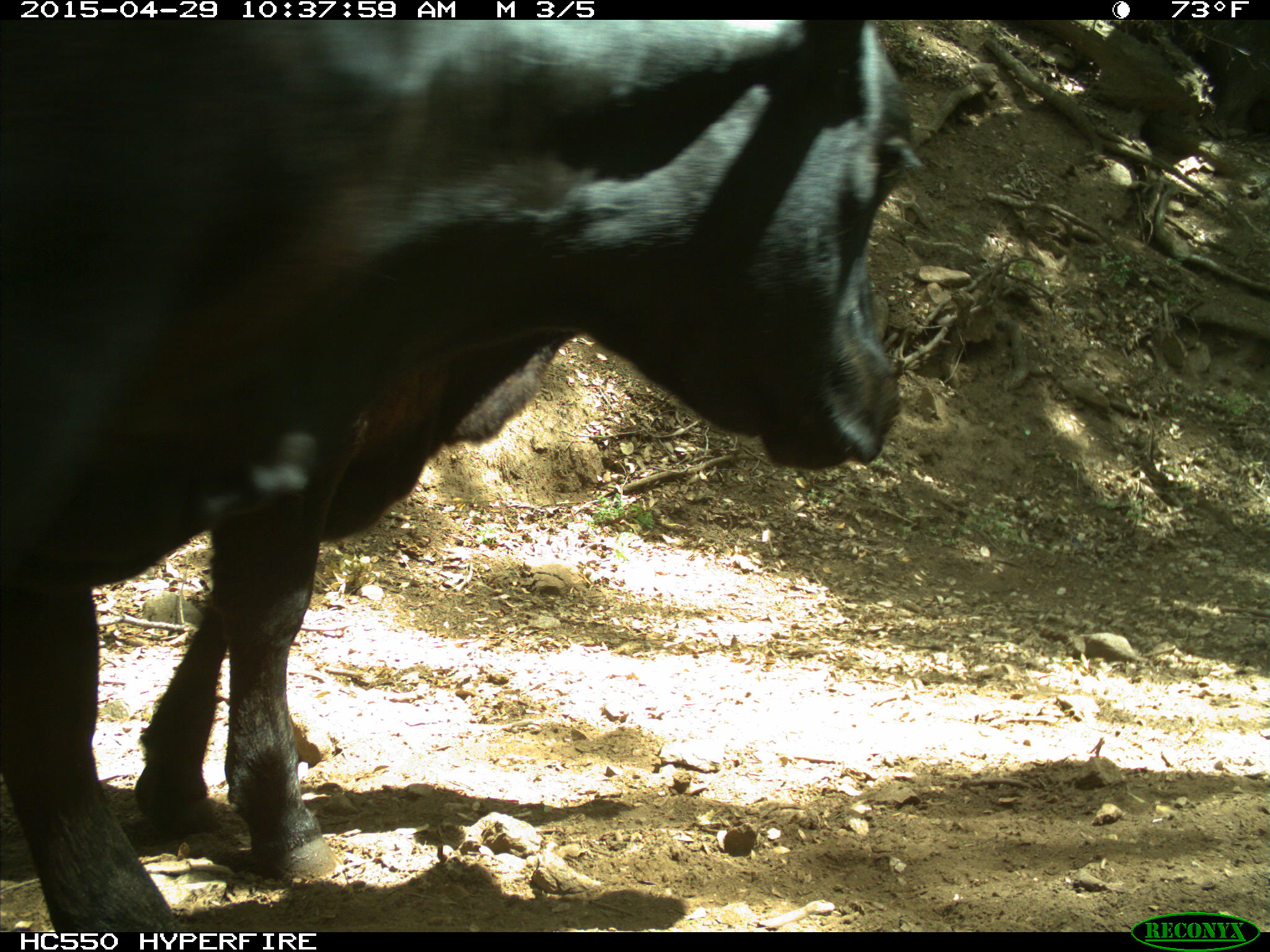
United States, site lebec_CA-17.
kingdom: Animalia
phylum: Chordata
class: Mammalia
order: Artiodactyla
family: Bovidae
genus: Bos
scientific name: Bos taurus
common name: domestic cow